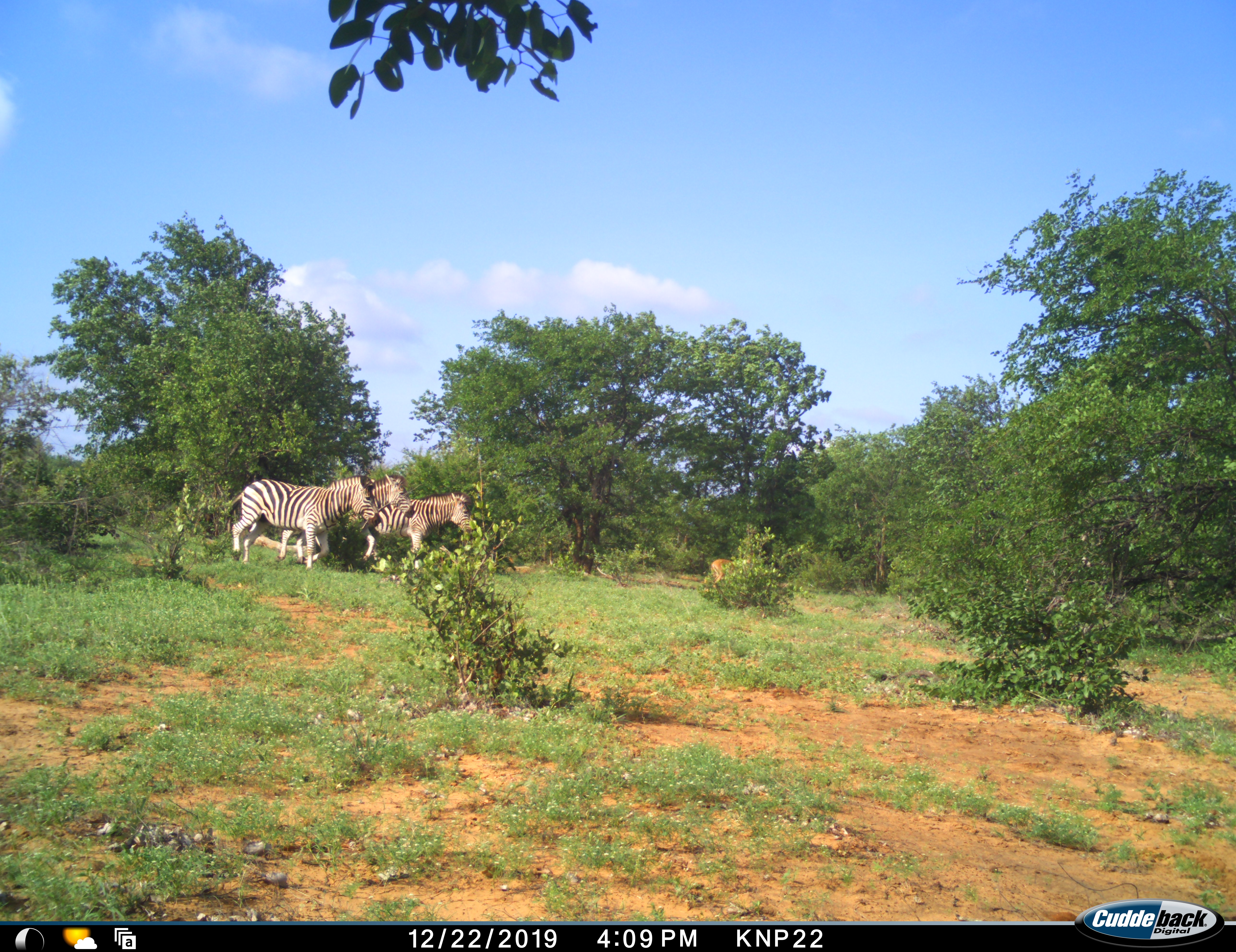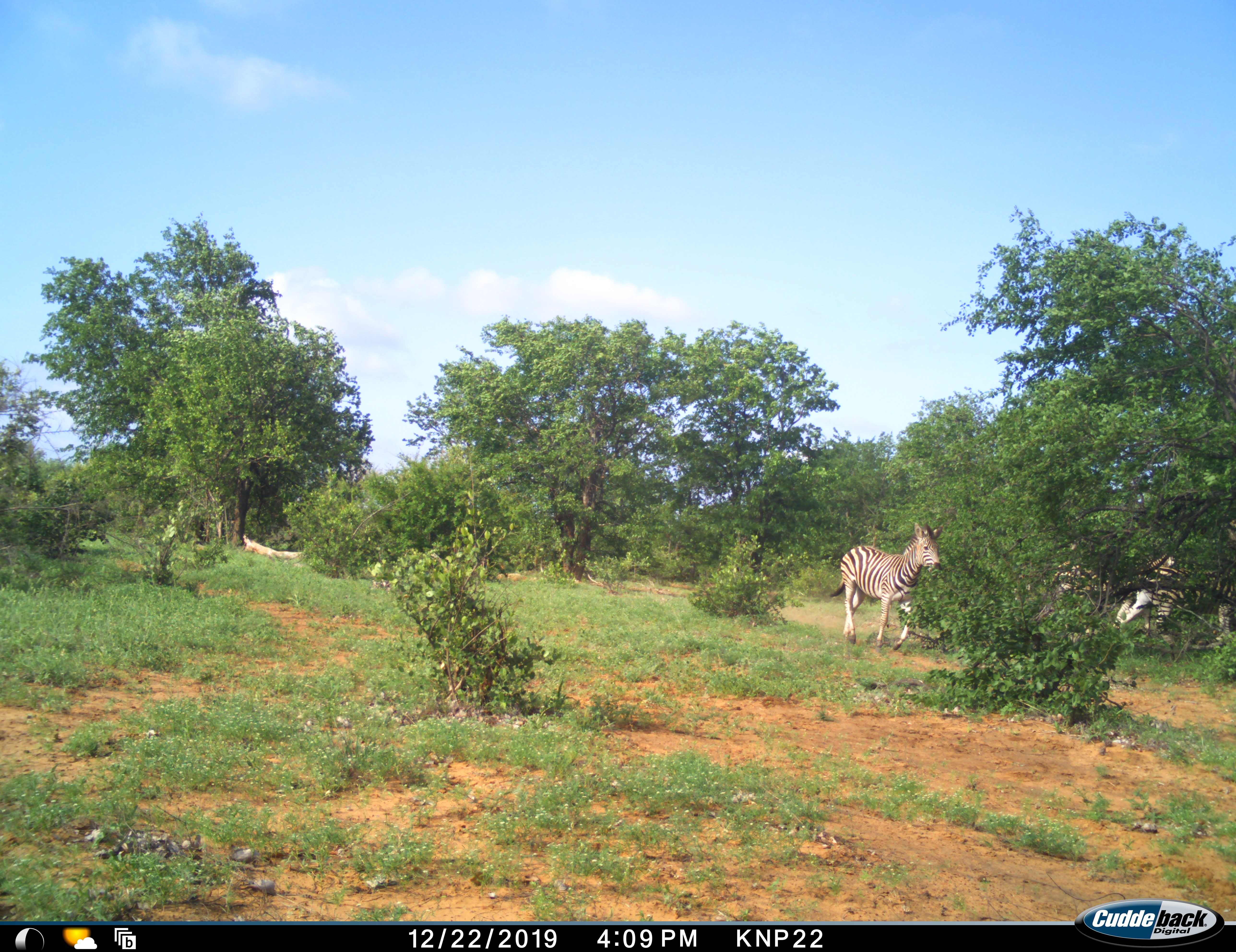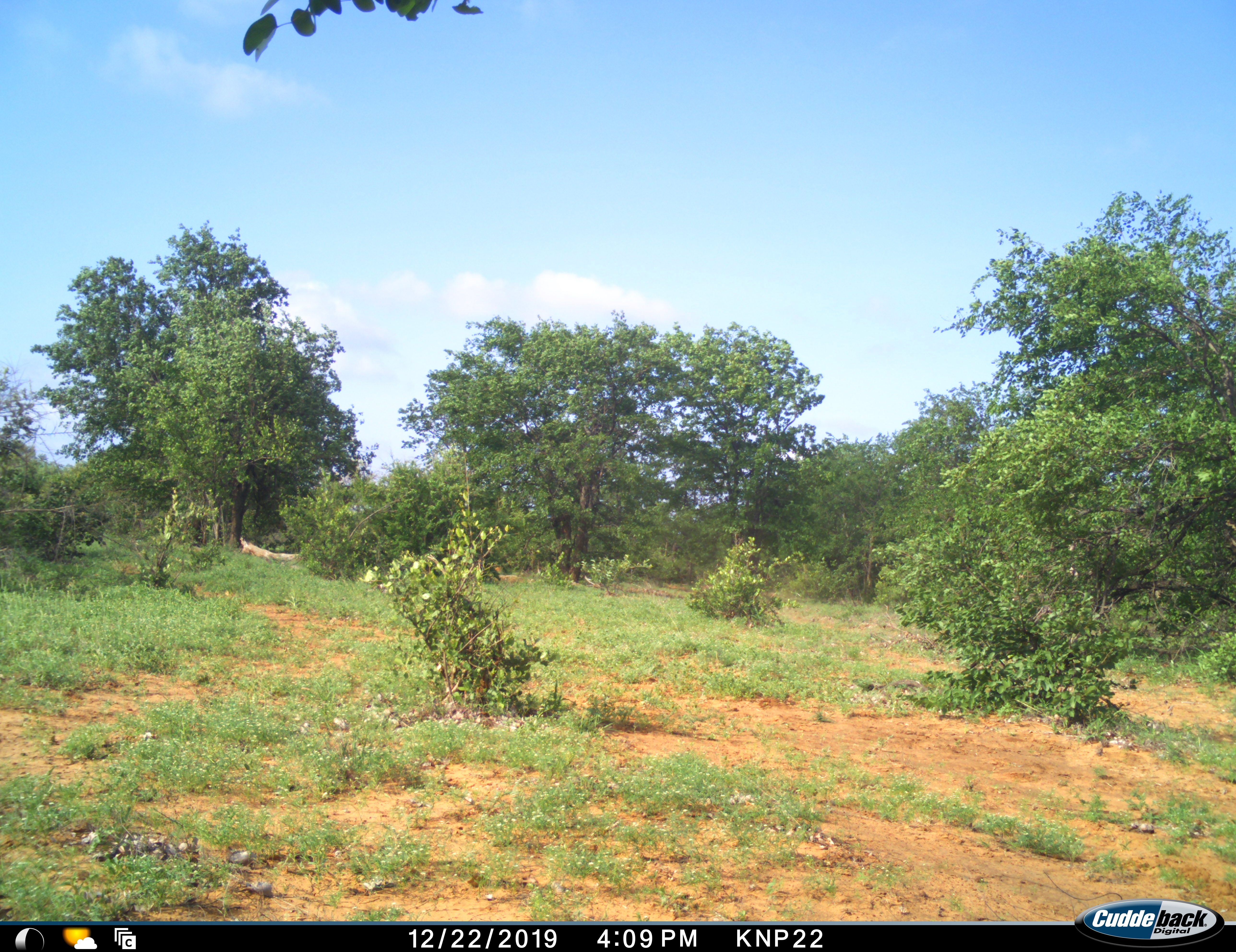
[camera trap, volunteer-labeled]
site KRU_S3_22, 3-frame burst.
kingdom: Animalia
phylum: Chordata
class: Mammalia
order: Perissodactyla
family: Equidae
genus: Equus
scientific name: Equus quagga burchellii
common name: burchell's zebra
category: zebraburchells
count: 3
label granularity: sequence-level